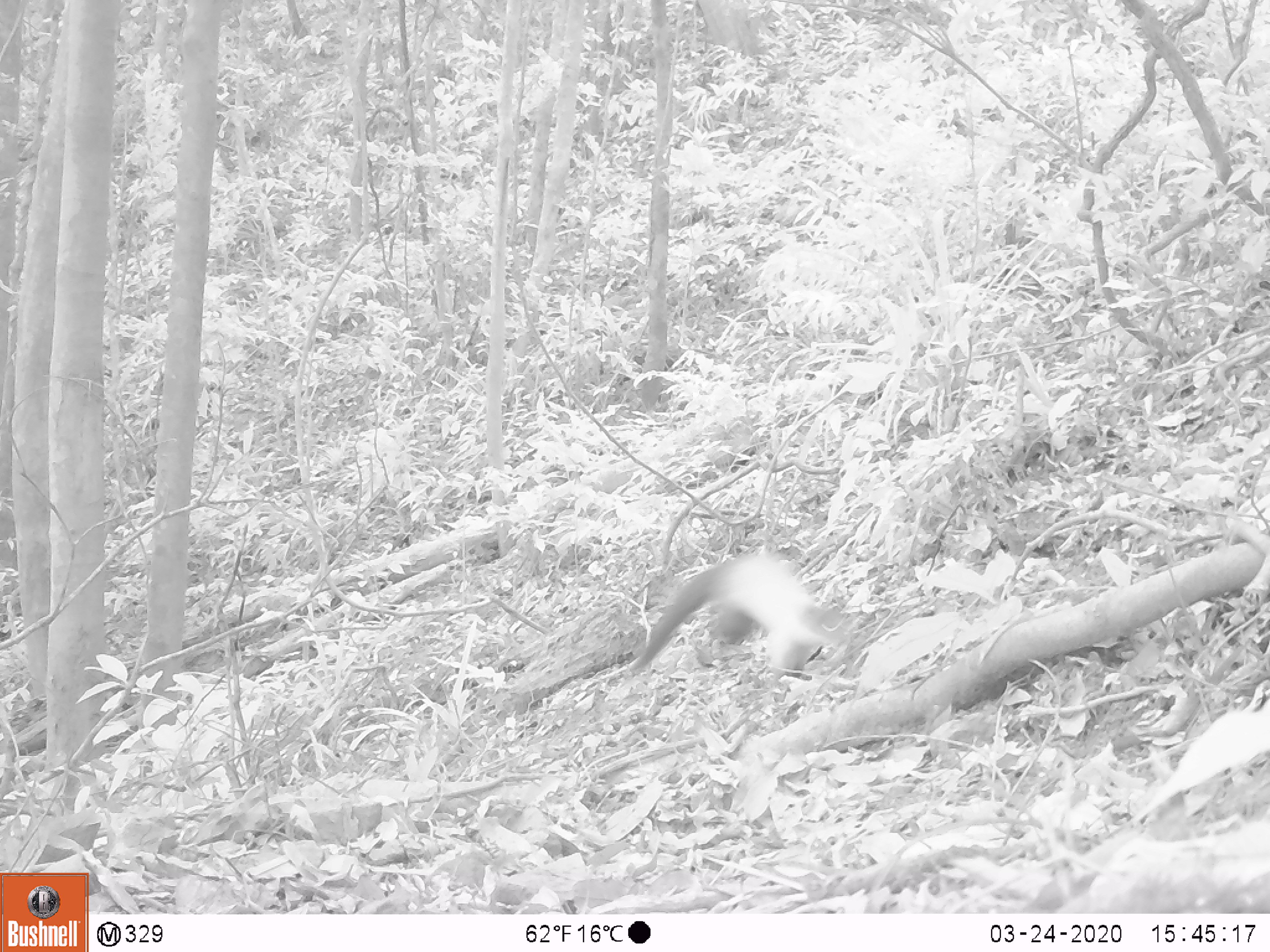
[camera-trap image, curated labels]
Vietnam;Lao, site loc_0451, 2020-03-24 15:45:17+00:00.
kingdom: Animalia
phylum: Chordata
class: Mammalia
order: Carnivora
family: Mustelidae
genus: Martes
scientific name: Martes flavigula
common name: yellow-throated marten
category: yellow throated marten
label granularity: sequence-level